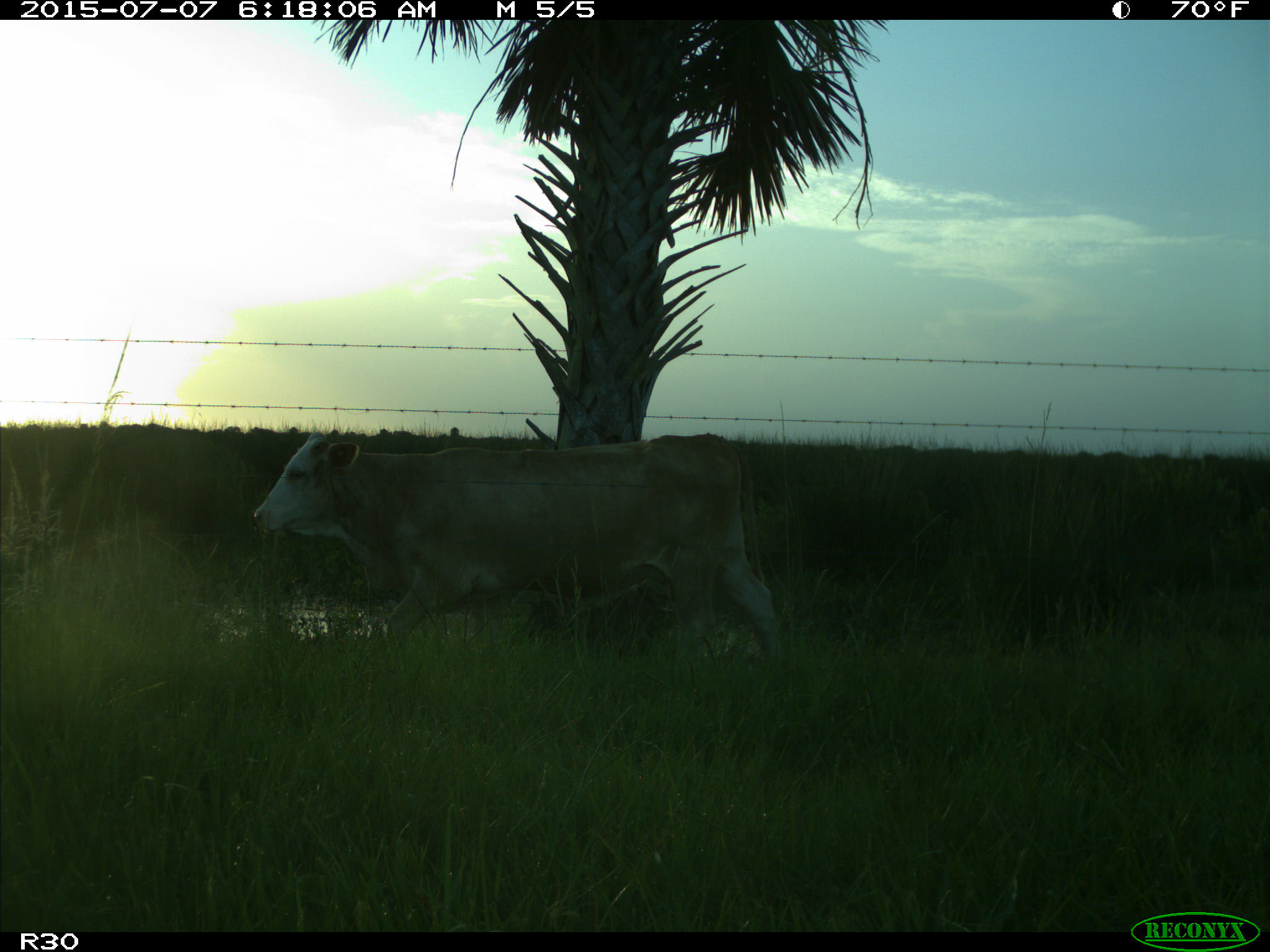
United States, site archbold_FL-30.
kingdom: Animalia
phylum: Chordata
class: Mammalia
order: Artiodactyla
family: Bovidae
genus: Bos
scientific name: Bos taurus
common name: domestic cow